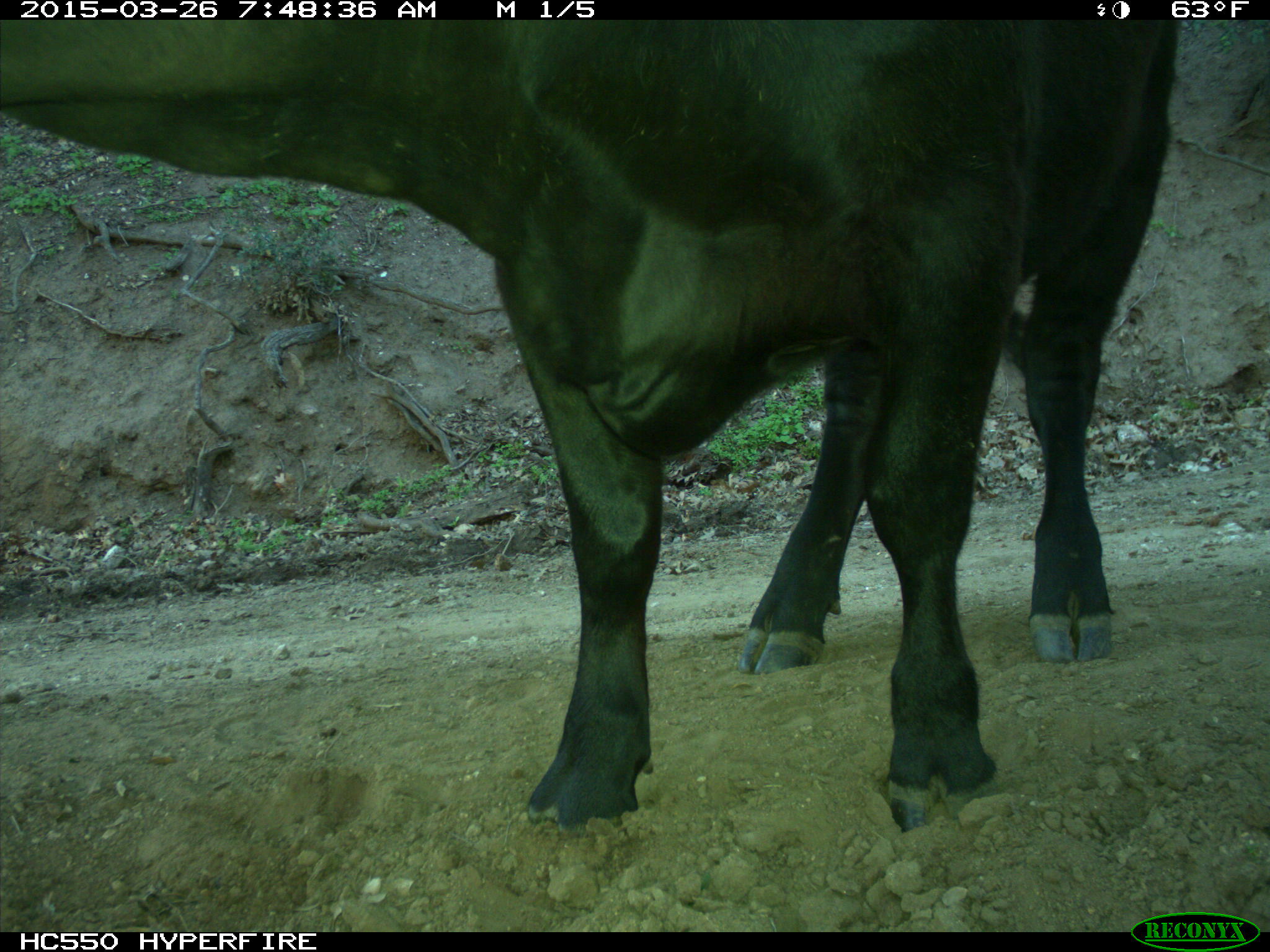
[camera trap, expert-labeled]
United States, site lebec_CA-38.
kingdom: Animalia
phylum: Chordata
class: Mammalia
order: Artiodactyla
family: Bovidae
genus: Bos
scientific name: Bos taurus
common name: domestic cow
Bos taurus (domestic cow).